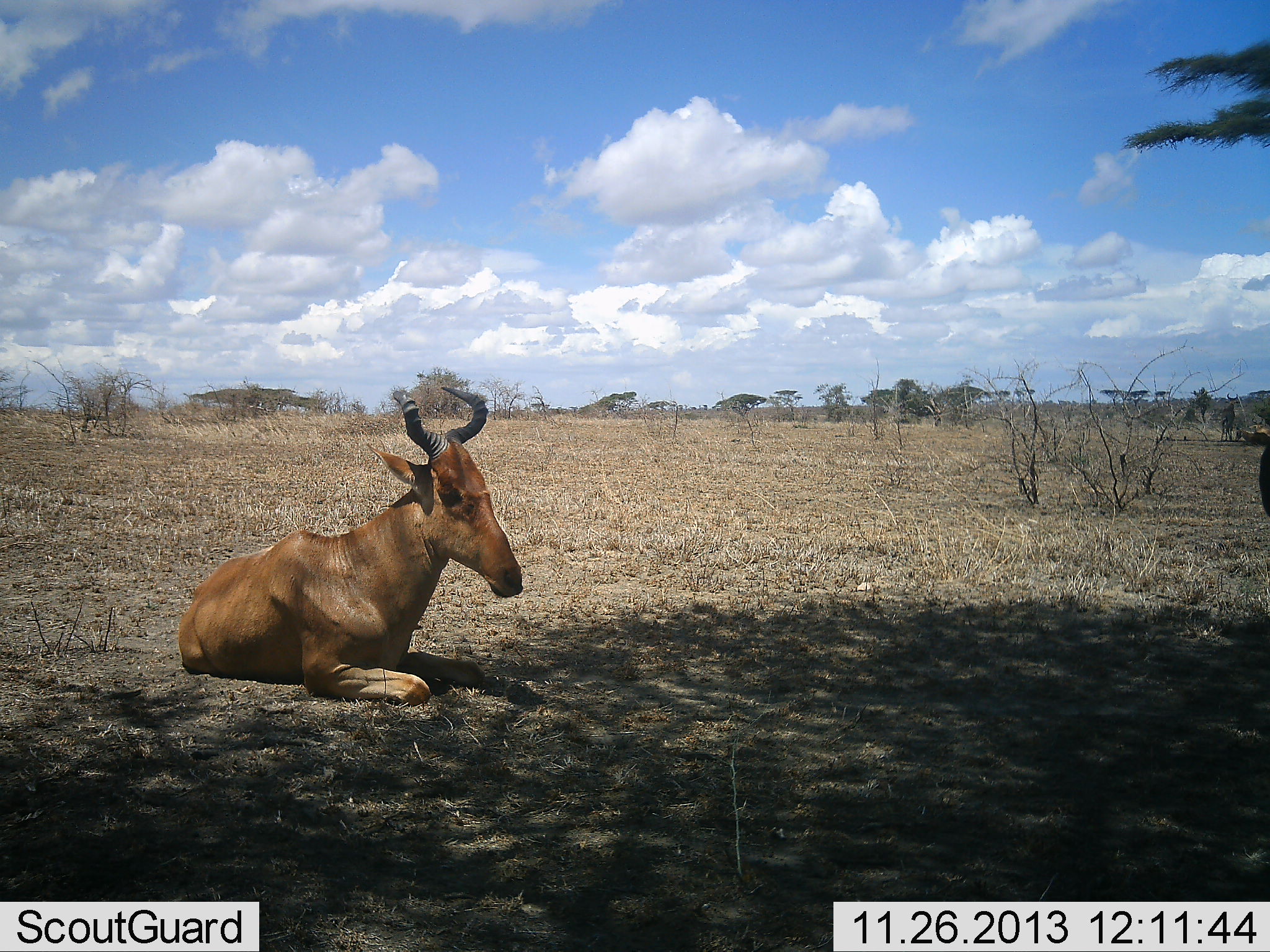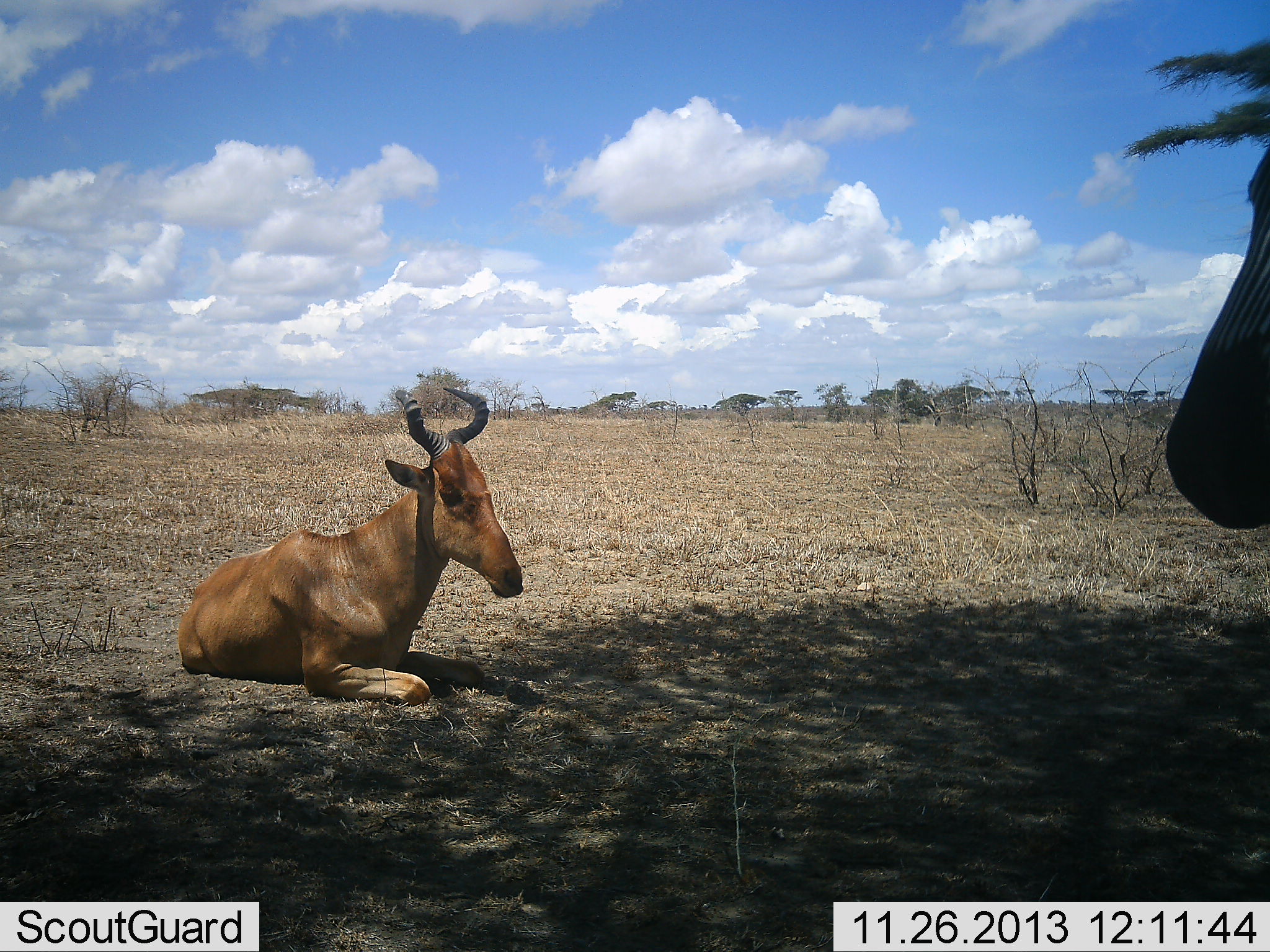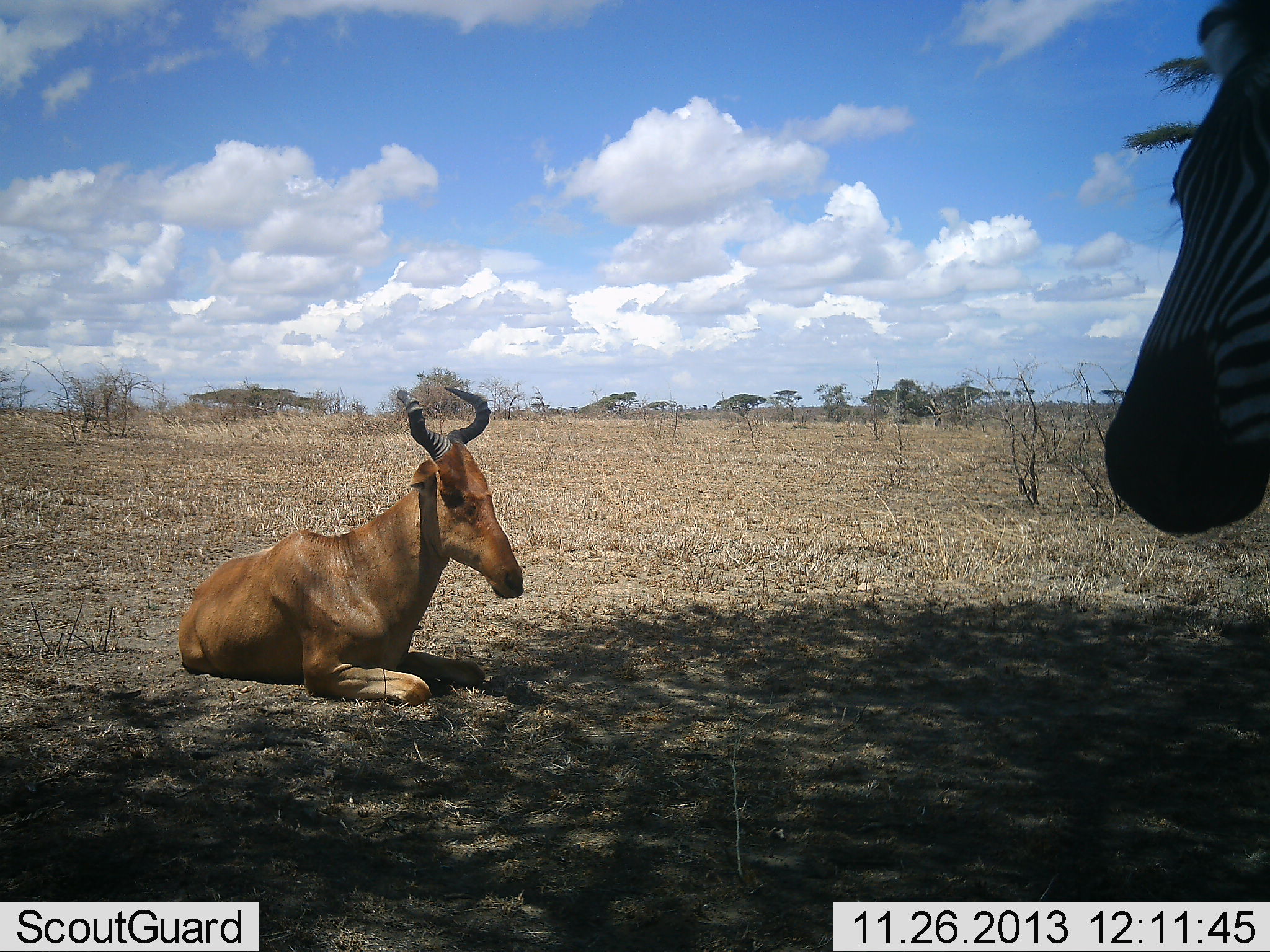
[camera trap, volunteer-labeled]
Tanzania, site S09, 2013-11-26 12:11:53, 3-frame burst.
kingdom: Animalia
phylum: Chordata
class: Mammalia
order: Artiodactyla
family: Bovidae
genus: Alcelaphus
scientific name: Alcelaphus buselaphus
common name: hartebeest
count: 1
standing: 0%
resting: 100%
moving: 0%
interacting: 0%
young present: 0%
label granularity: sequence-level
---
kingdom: Animalia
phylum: Chordata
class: Mammalia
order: Perissodactyla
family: Equidae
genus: Equus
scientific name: Equus quagga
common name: plains zebra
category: zebra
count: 1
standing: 60%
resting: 0%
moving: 40%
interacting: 0%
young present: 0%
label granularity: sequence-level